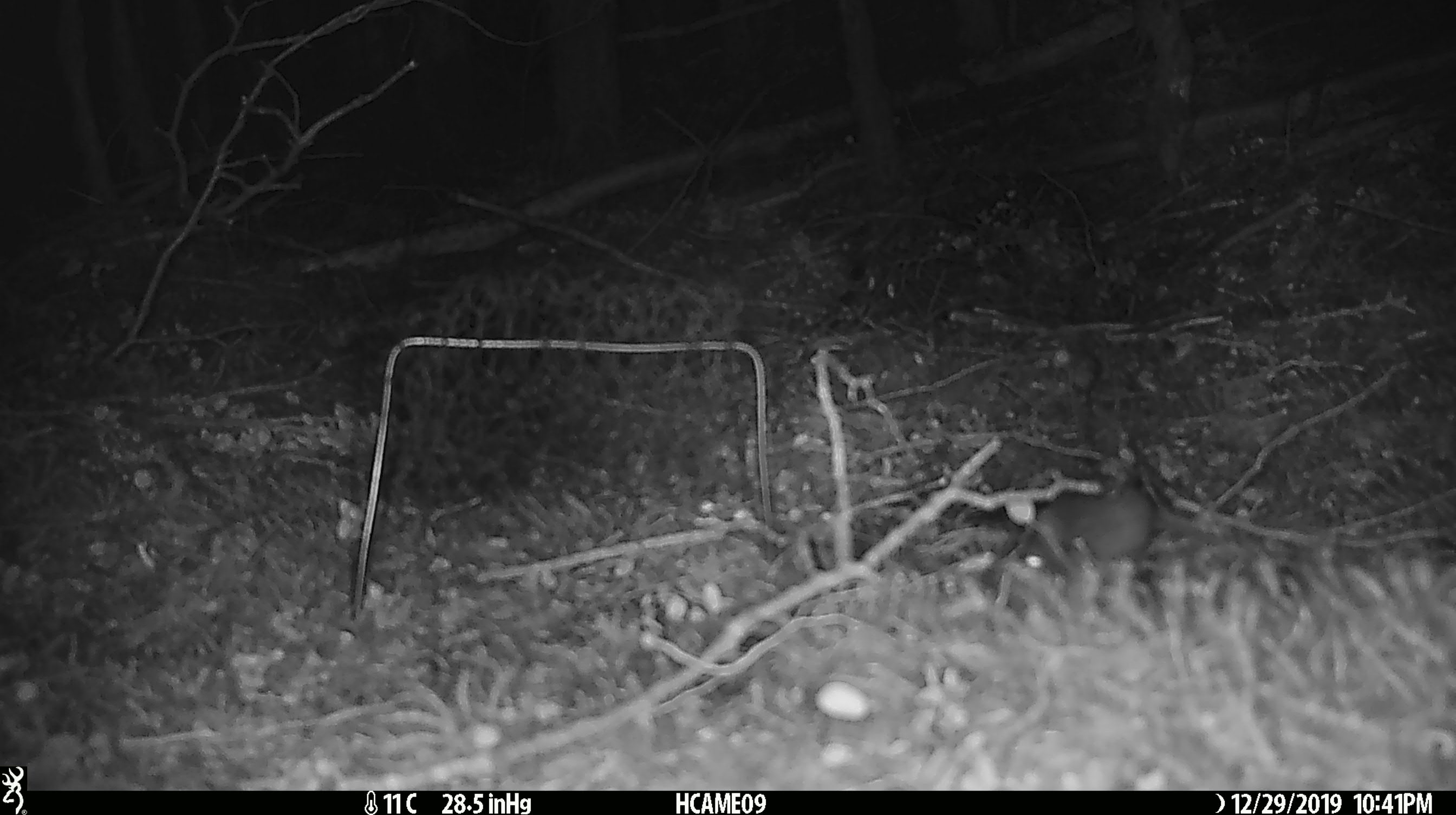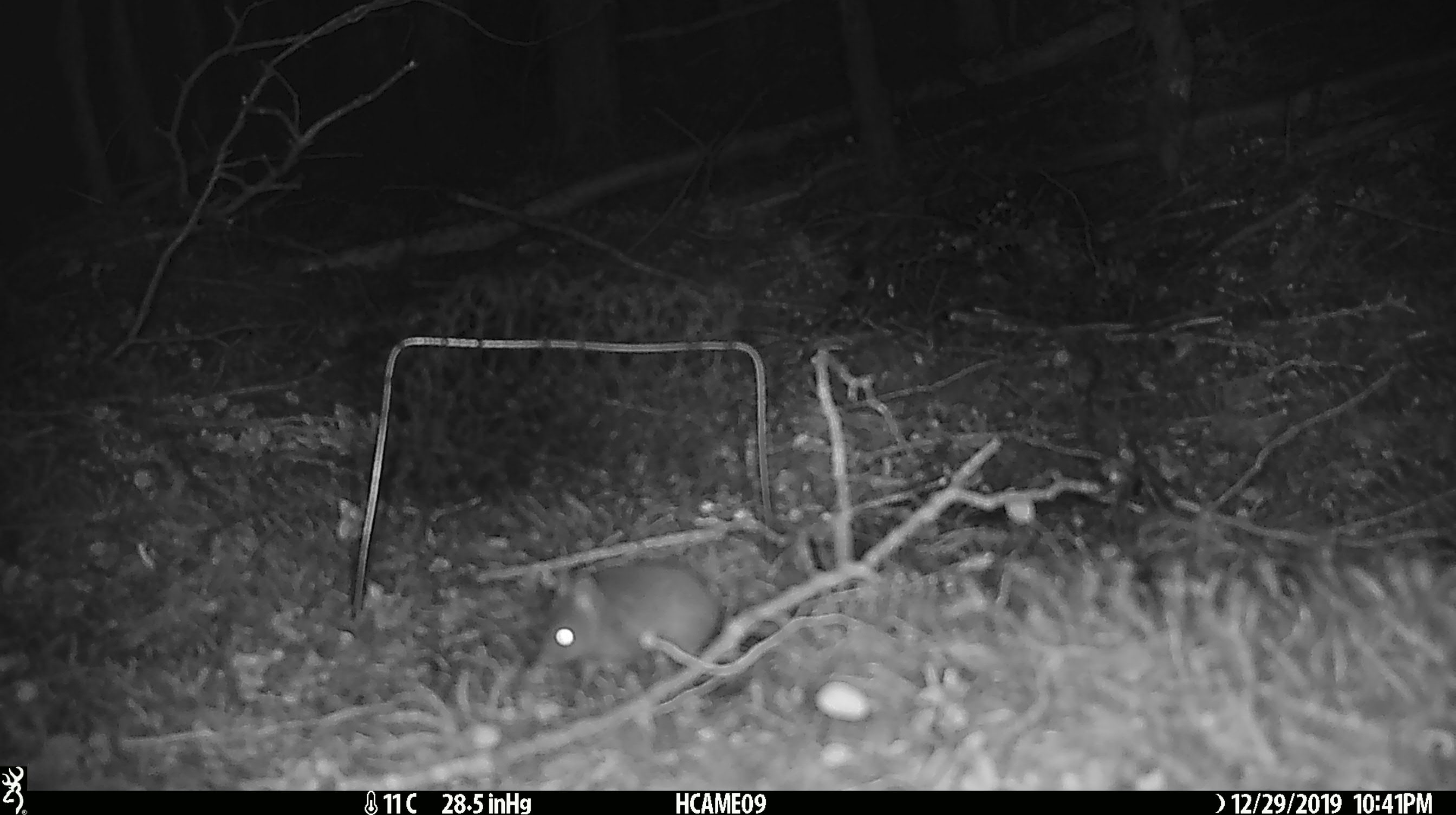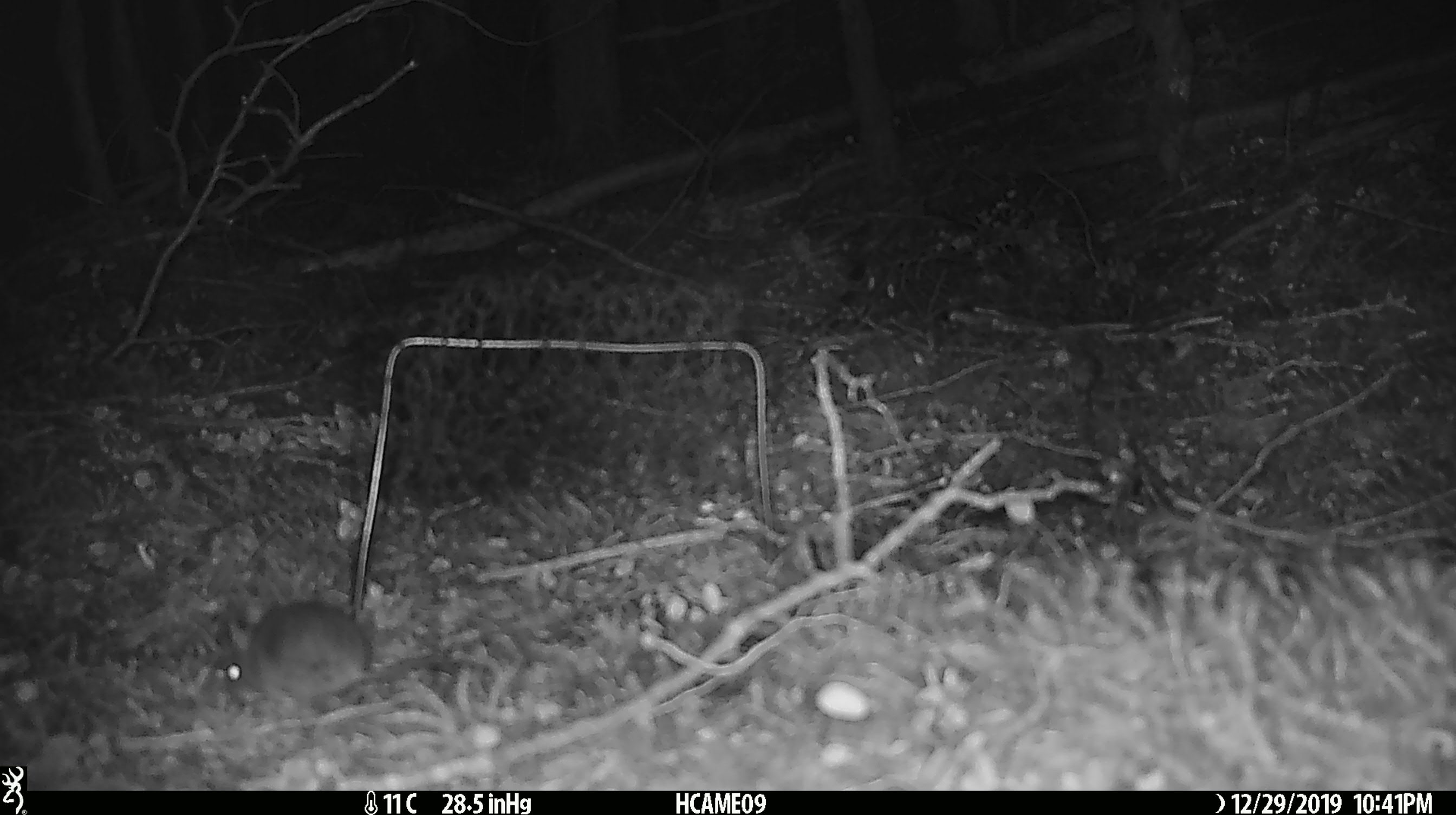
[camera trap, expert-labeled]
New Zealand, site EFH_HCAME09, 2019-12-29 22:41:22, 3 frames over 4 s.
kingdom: Animalia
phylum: Chordata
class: Mammalia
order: Rodentia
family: Muridae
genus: Mus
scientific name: Mus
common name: mouse